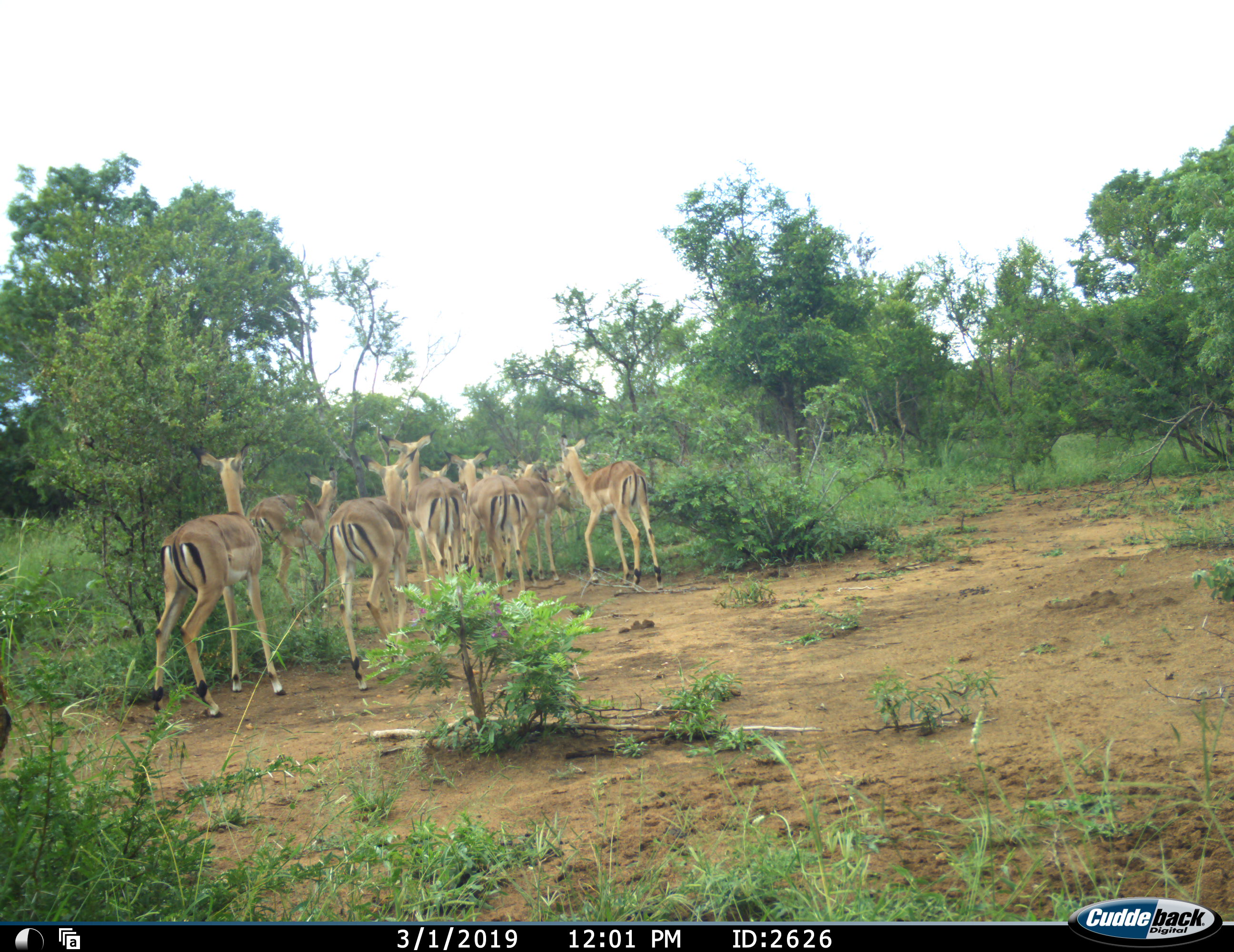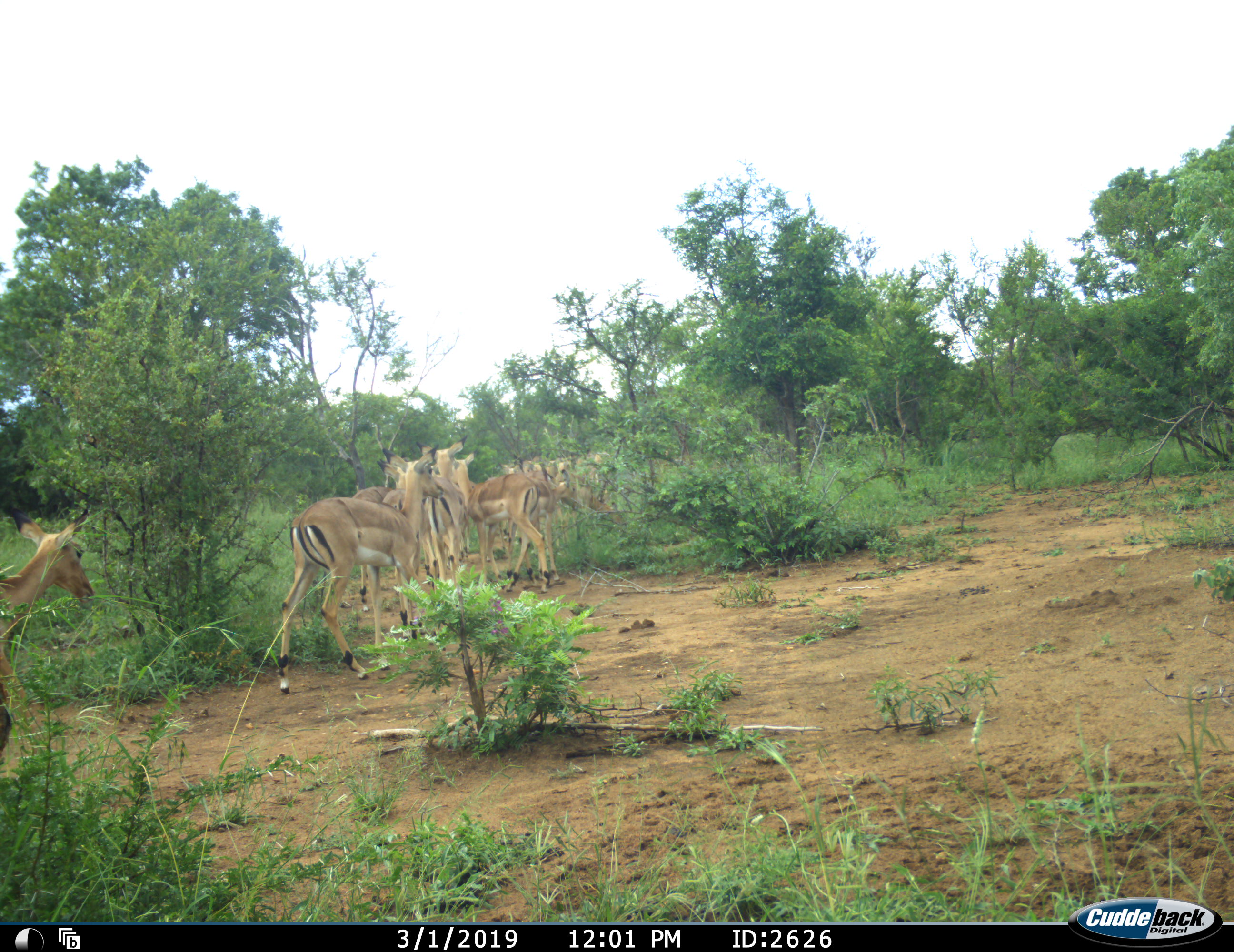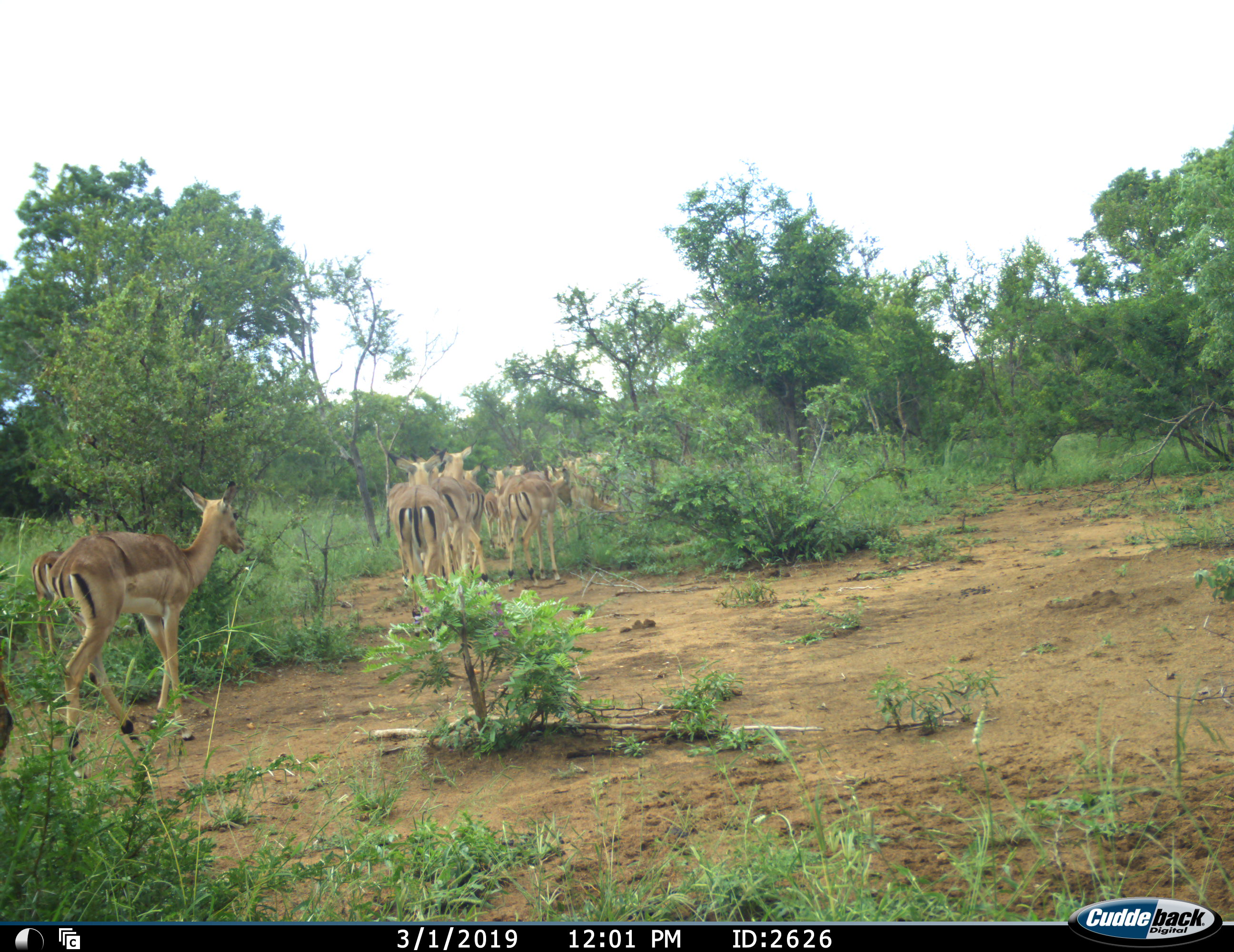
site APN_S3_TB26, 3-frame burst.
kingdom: Animalia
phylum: Chordata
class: Mammalia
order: Artiodactyla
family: Bovidae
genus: Aepyceros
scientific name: Aepyceros melampus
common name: impala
Impala (Aepyceros melampus), count 11-50. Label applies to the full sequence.